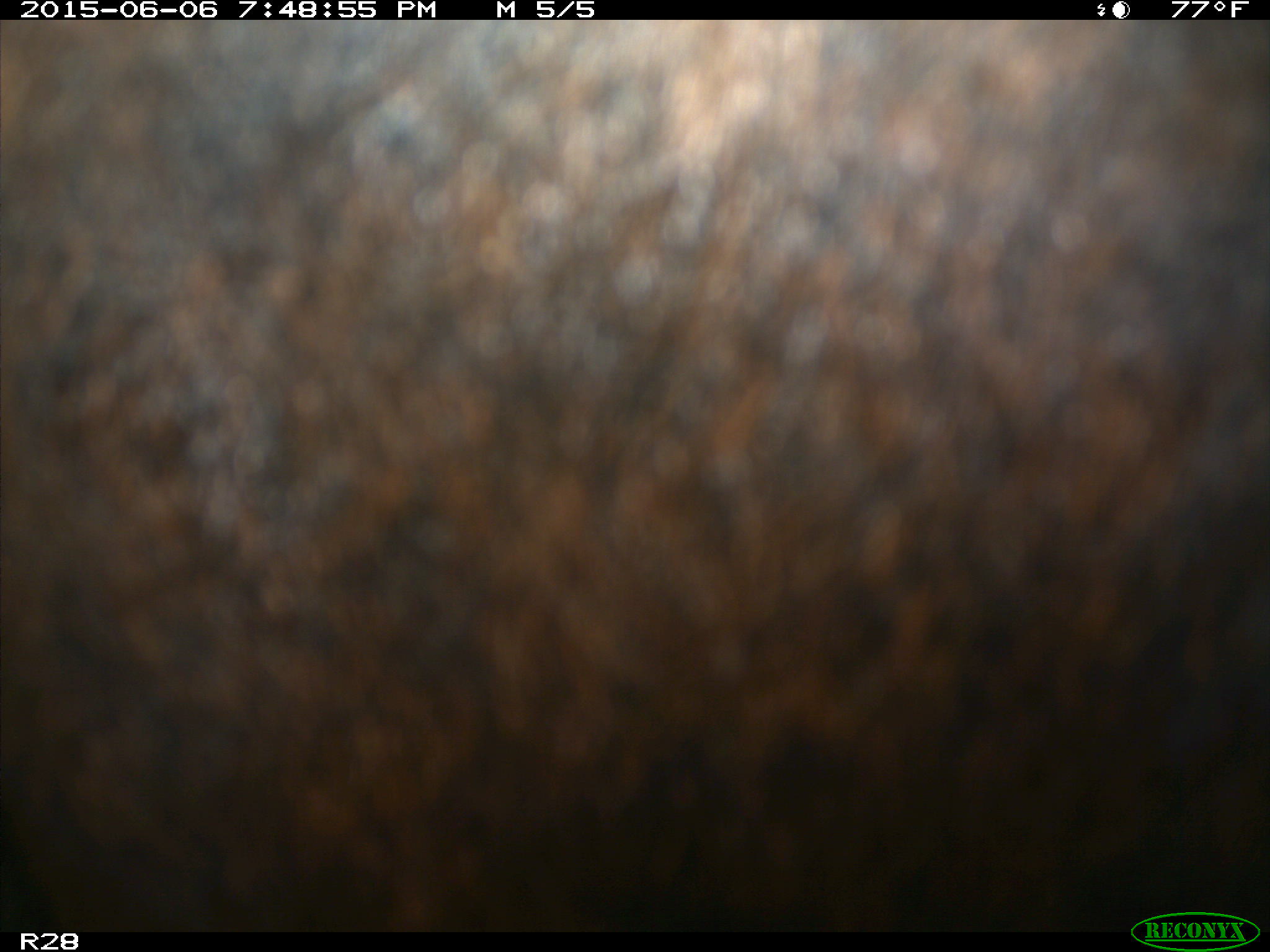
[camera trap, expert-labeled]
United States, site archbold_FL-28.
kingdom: Animalia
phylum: Chordata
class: Mammalia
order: Artiodactyla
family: Bovidae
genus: Bos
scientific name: Bos taurus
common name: domestic cow